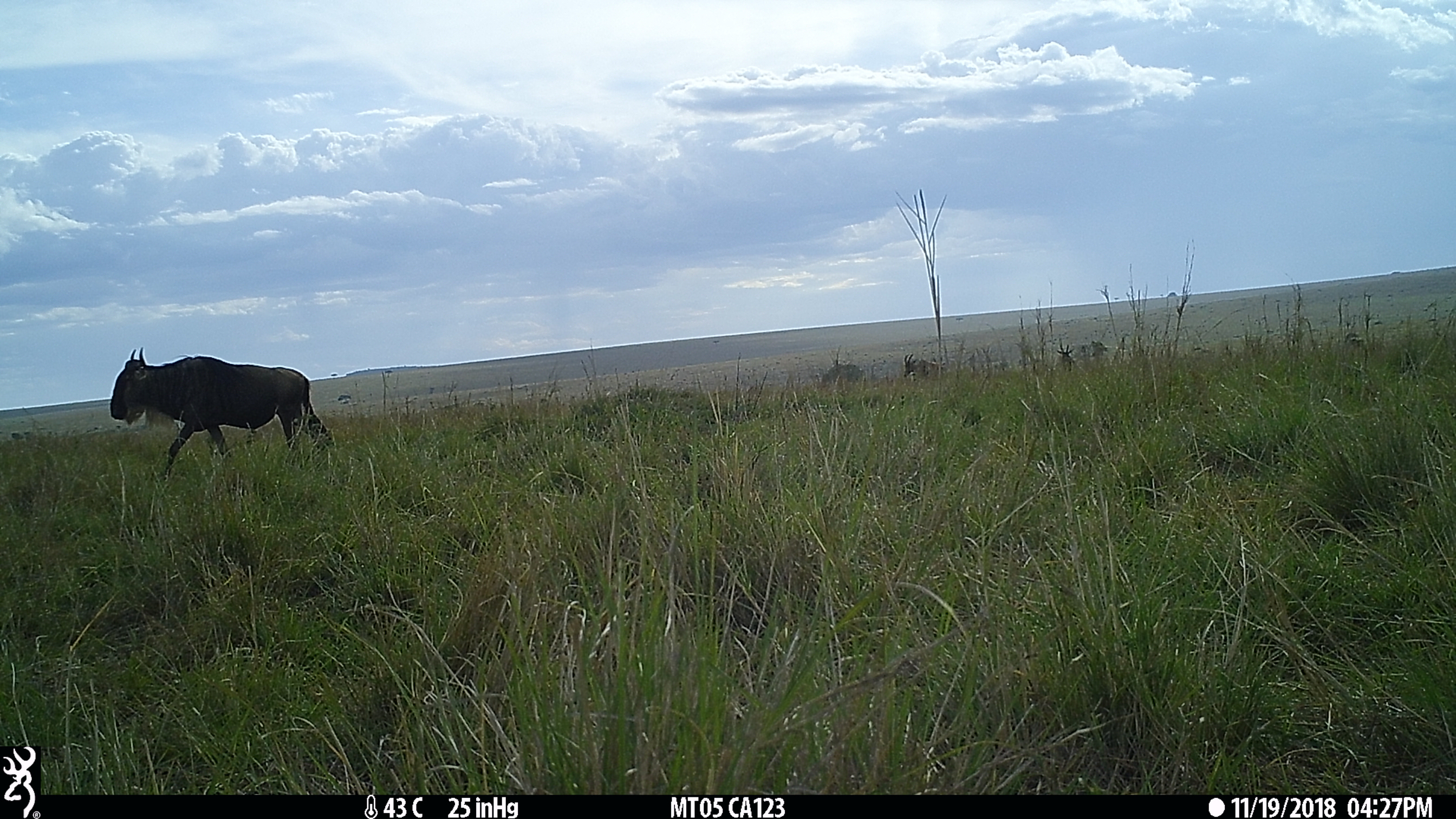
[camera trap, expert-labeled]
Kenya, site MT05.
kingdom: Animalia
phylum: Chordata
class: Mammalia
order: Artiodactyla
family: Bovidae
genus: Connochaetes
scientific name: Connochaetes taurinus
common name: blue wildebeest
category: wildebeest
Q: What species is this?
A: Wildebeest (blue wildebeest) (Connochaetes taurinus).